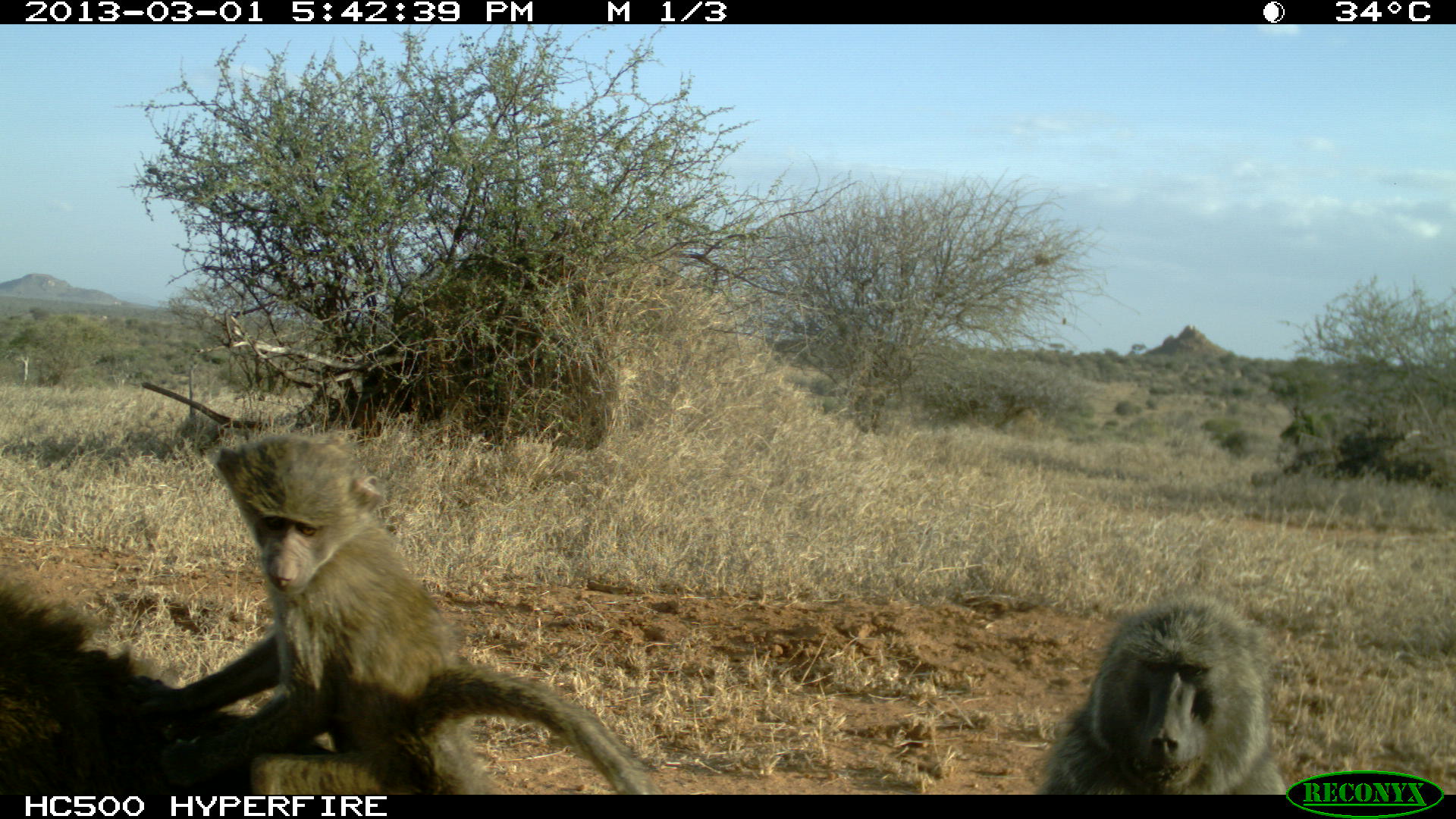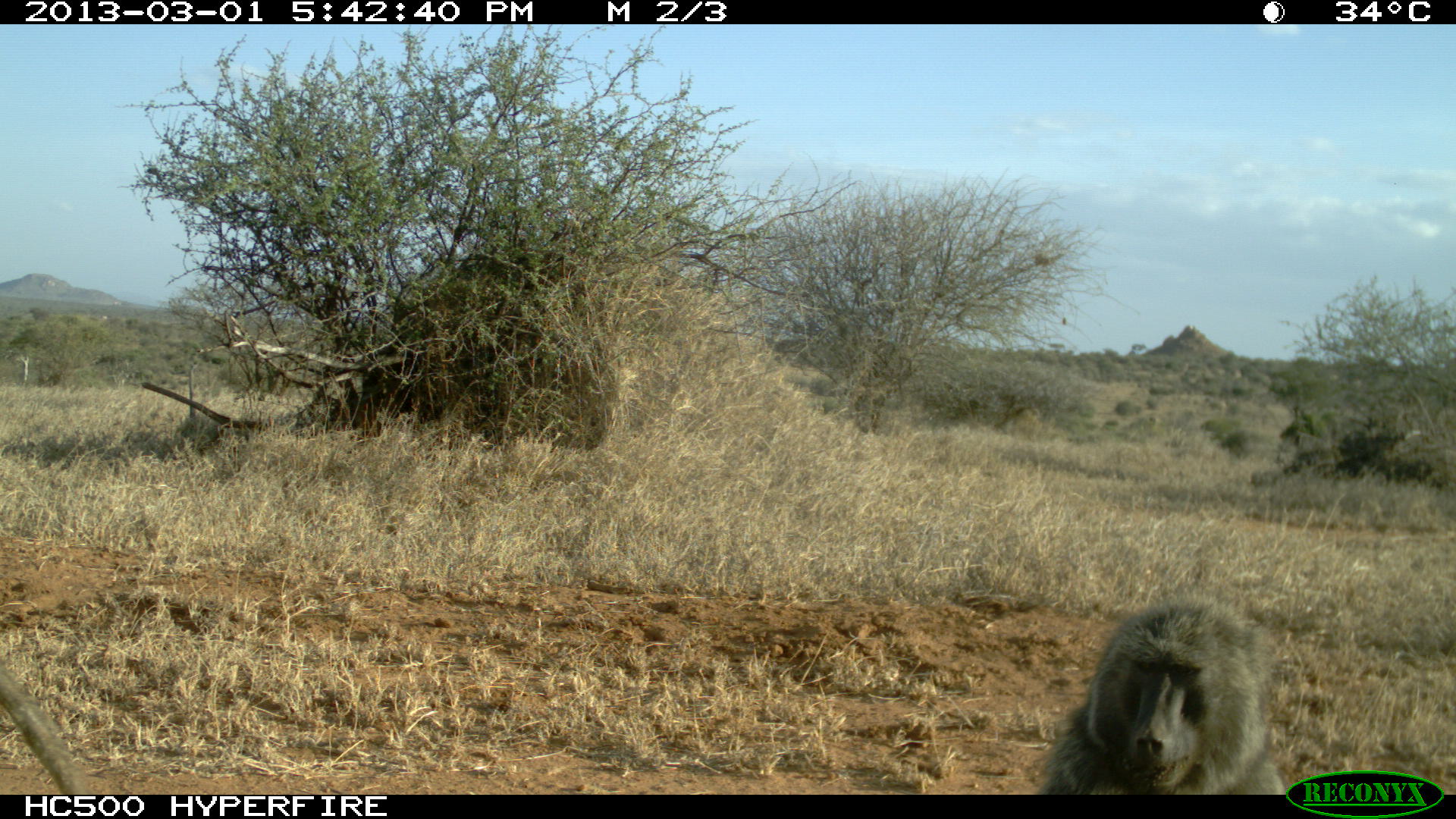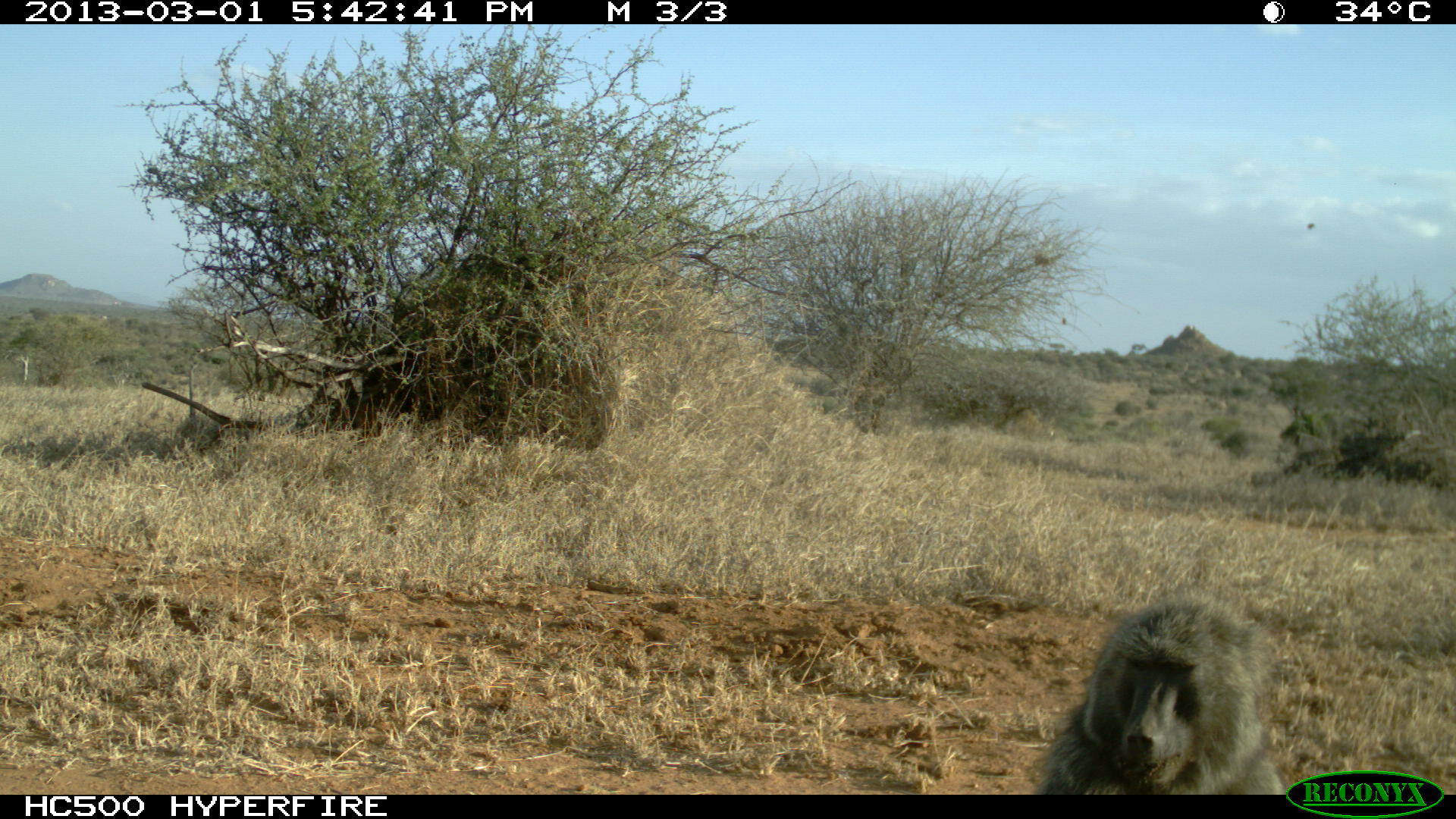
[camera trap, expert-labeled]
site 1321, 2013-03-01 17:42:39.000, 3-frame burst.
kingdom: Animalia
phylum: Chordata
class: Mammalia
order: Primates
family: Cercopithecidae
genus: Papio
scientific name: Papio anubis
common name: olive baboon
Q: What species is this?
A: Papio anubis (olive baboon).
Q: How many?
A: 3.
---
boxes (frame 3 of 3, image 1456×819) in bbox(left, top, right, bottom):
papio anubis: bbox(1038, 596, 1293, 795)